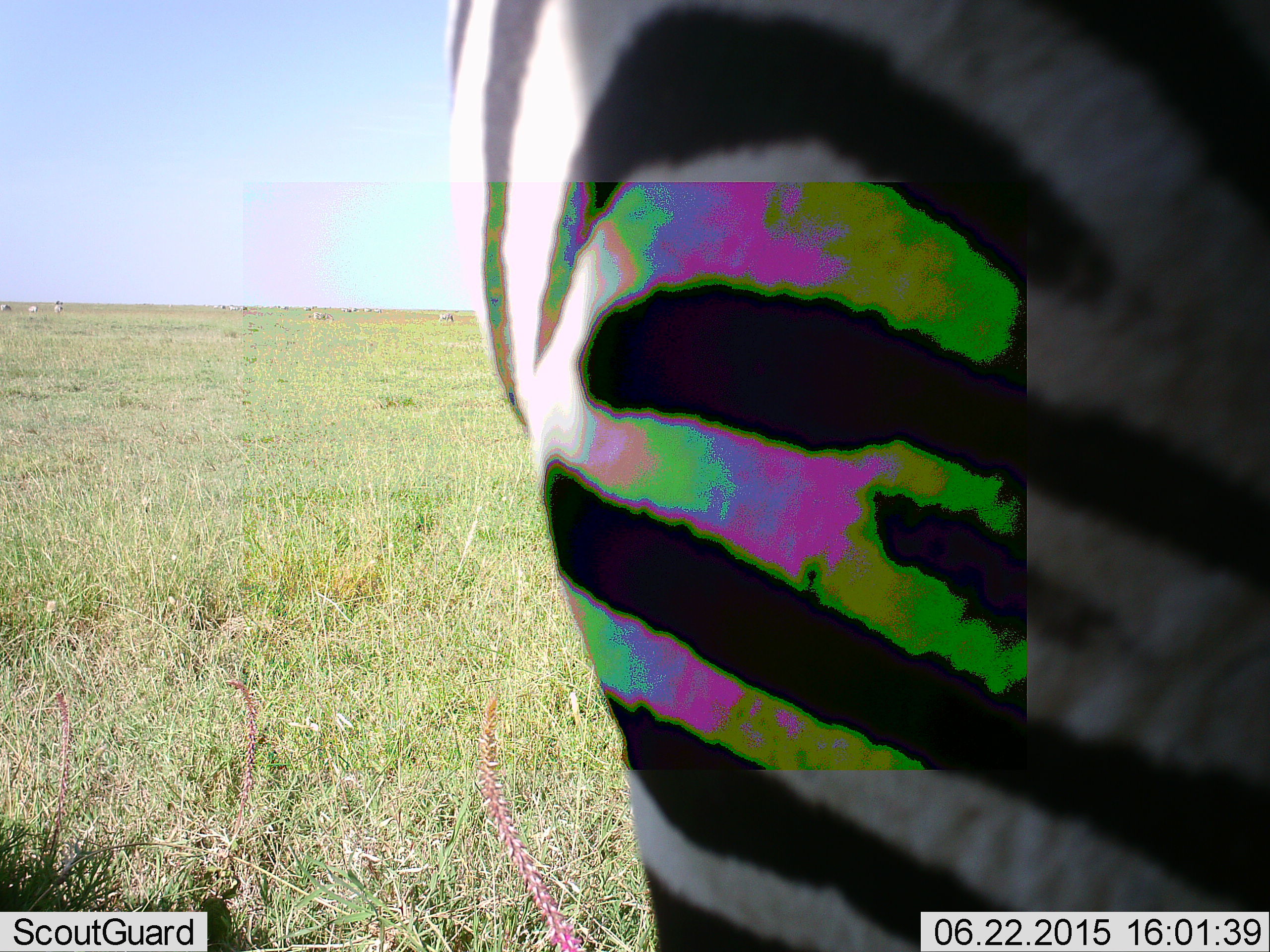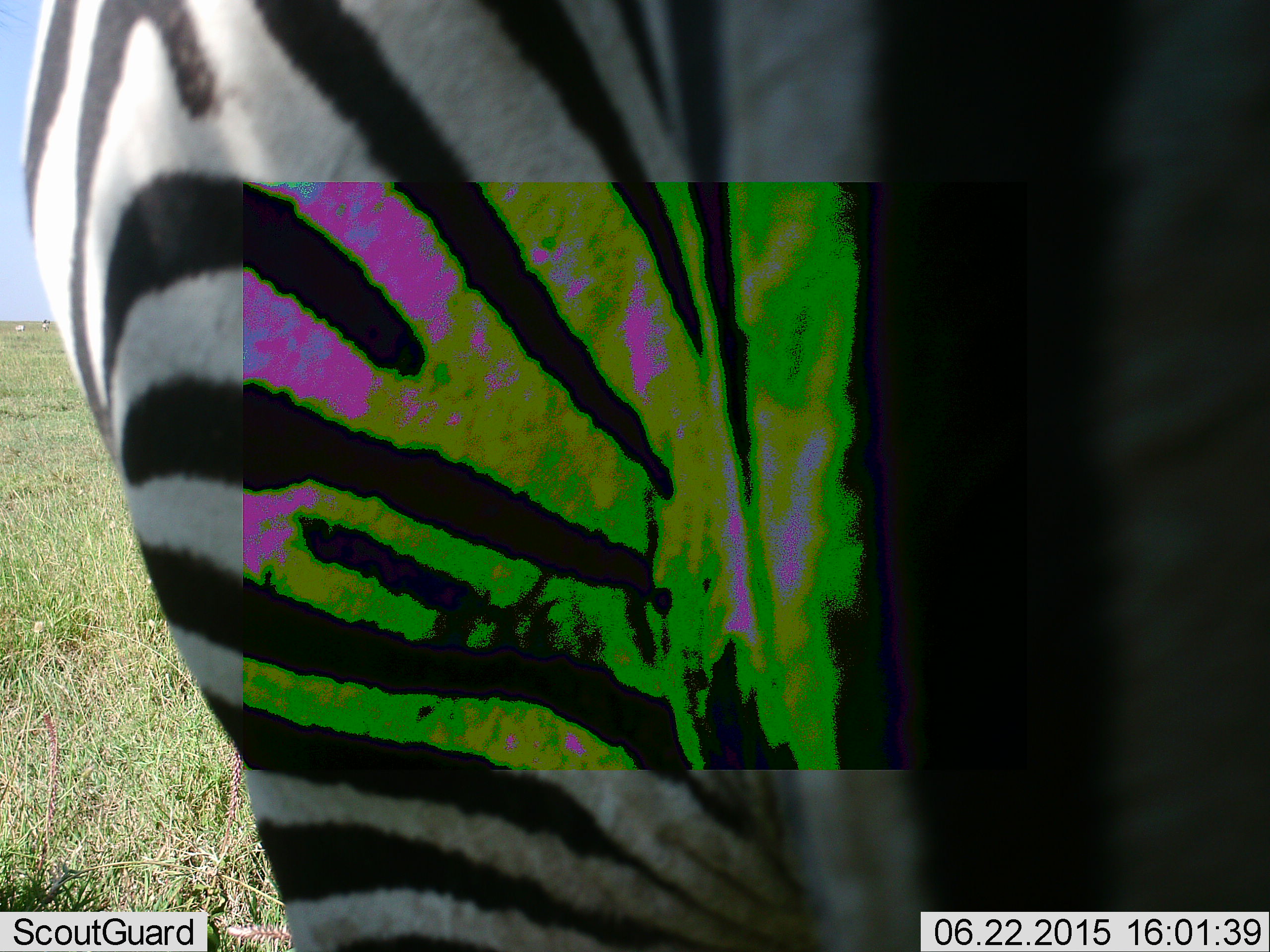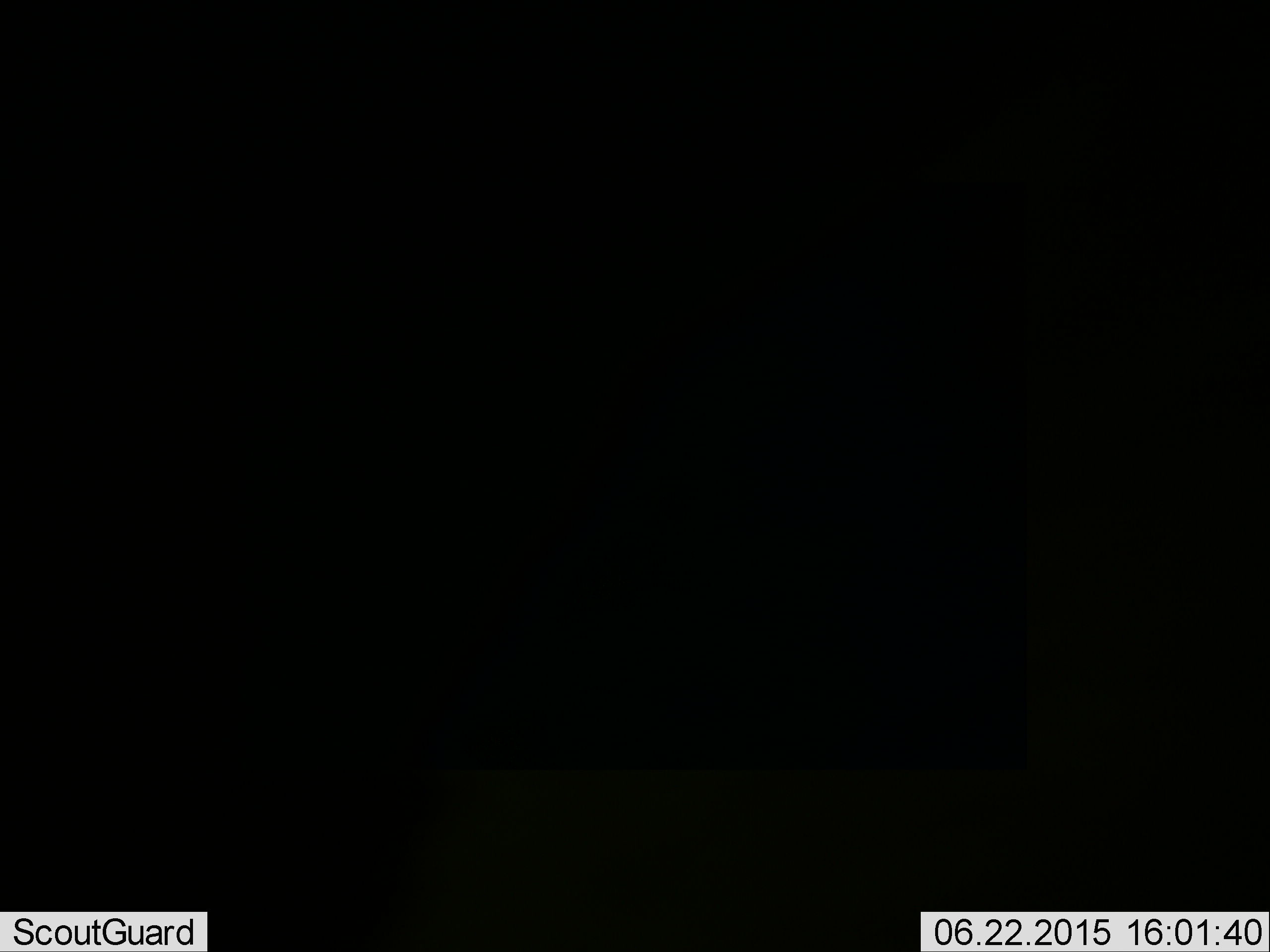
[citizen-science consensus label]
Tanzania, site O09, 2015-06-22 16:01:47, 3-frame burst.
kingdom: Animalia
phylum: Chordata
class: Mammalia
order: Perissodactyla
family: Equidae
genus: Equus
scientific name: Equus quagga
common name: plains zebra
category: zebra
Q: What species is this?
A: Zebra (plains zebra) (Equus quagga).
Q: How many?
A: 1.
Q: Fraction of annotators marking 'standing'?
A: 30%.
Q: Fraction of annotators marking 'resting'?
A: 0%.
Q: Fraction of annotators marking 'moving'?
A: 70%.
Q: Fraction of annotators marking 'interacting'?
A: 0%.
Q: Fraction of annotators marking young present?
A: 0%.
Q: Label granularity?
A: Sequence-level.